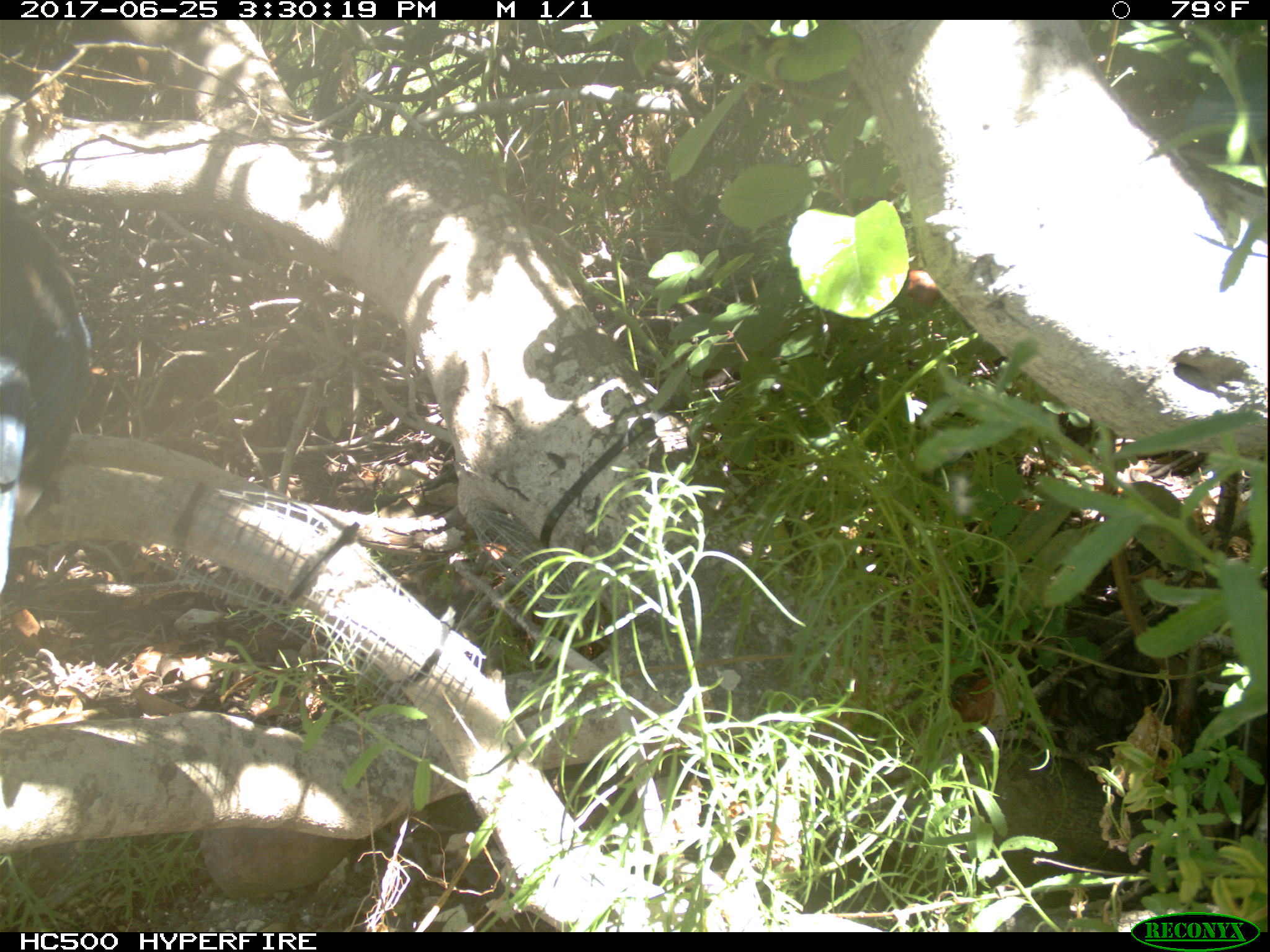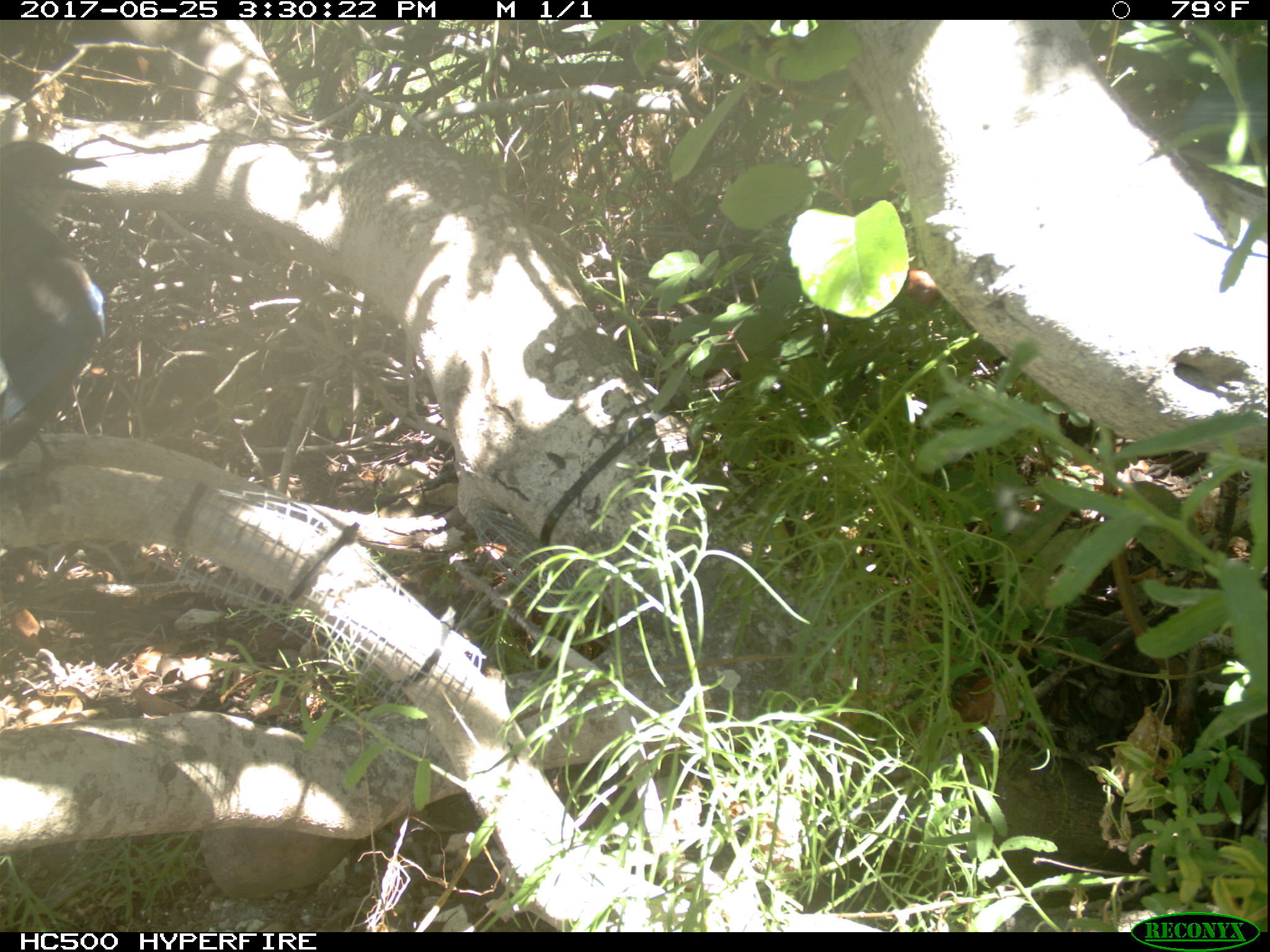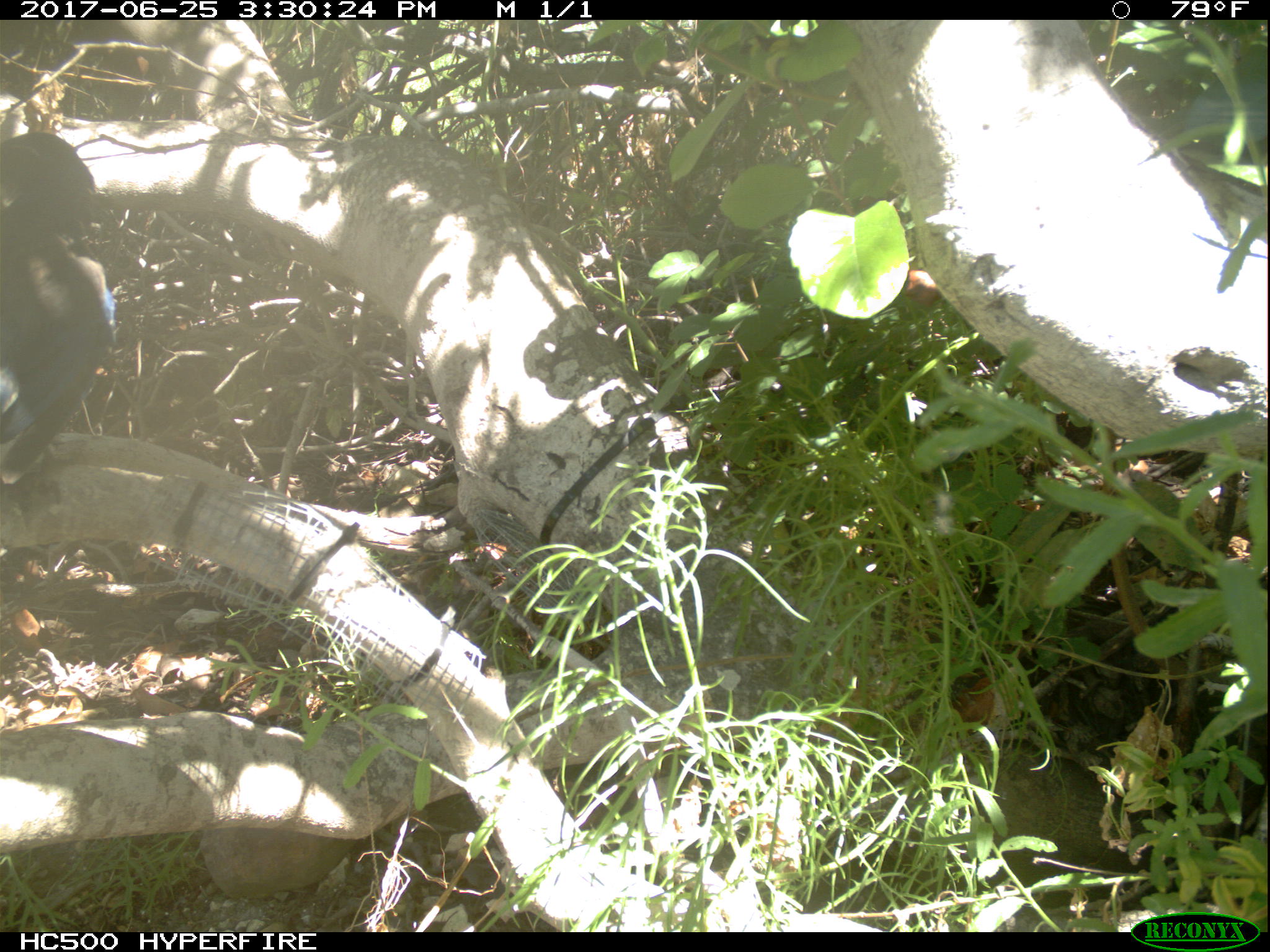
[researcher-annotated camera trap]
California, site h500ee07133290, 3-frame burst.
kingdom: Animalia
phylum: Chordata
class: Aves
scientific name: Aves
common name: bird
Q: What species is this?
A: Bird (Aves).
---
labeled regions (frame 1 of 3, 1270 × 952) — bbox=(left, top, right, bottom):
bird: bbox=(0, 201, 92, 591)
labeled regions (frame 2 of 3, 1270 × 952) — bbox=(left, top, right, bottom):
bird: bbox=(0, 139, 106, 464)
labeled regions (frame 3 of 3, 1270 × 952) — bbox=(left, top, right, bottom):
bird: bbox=(0, 130, 112, 527)